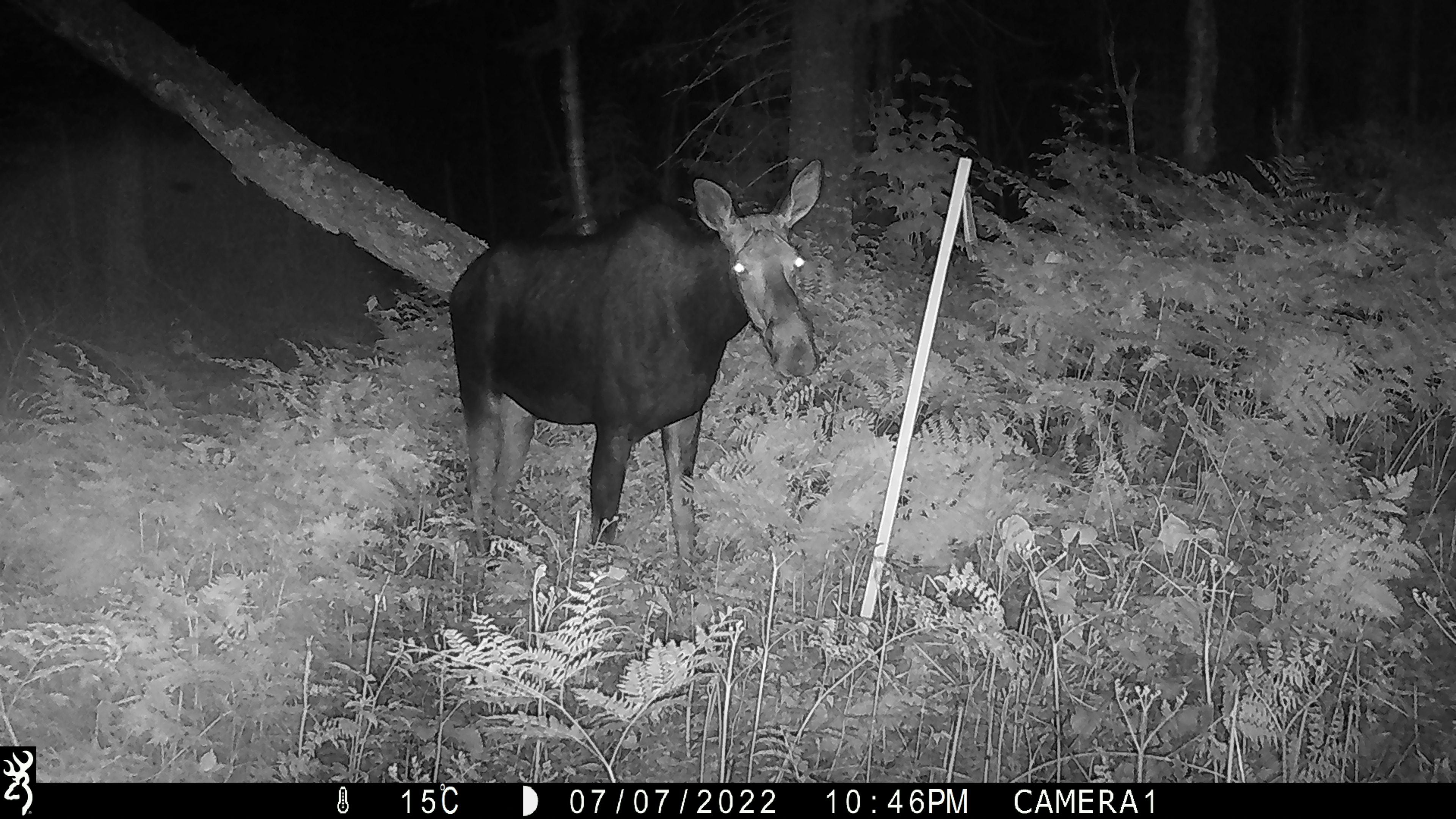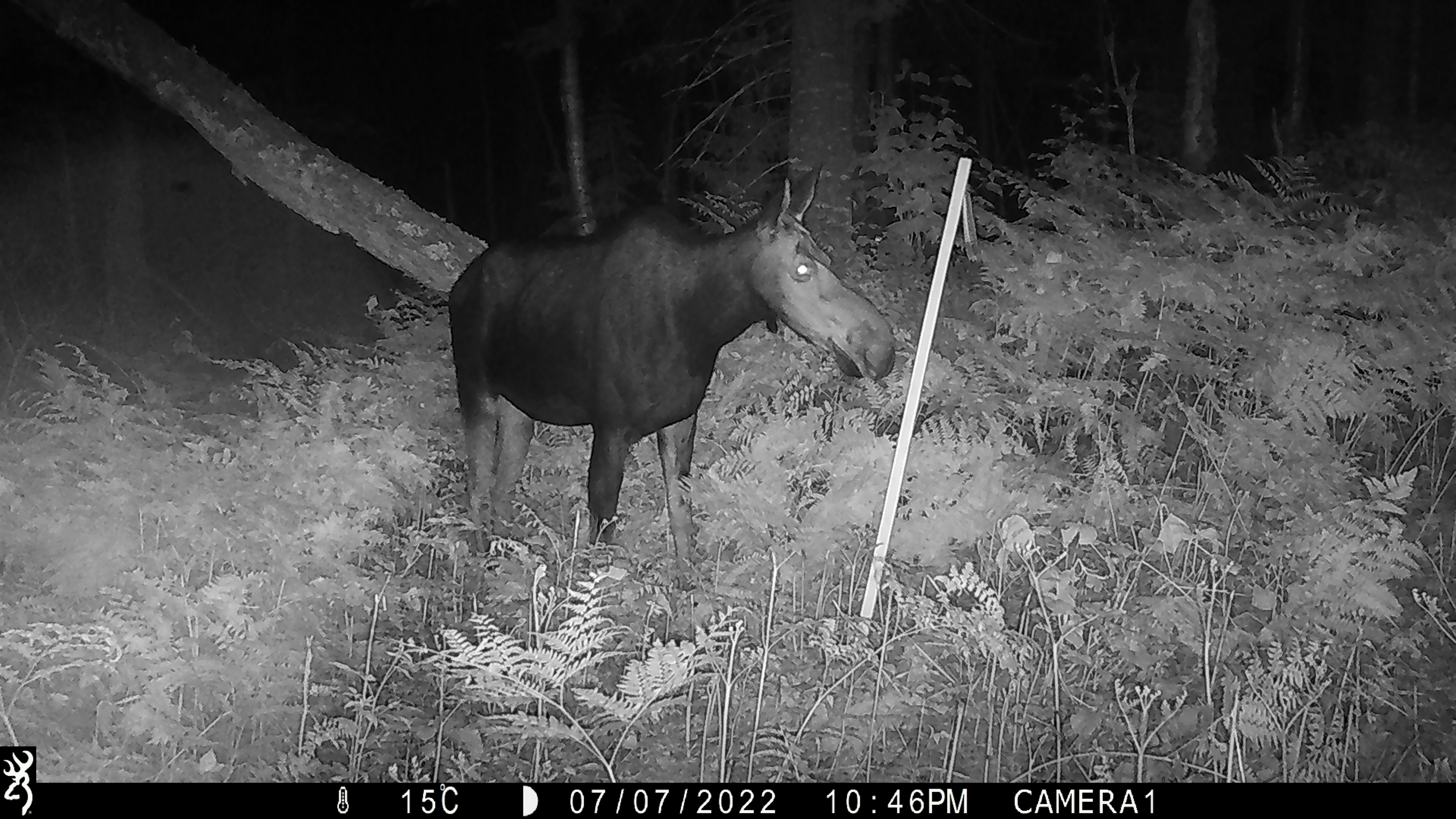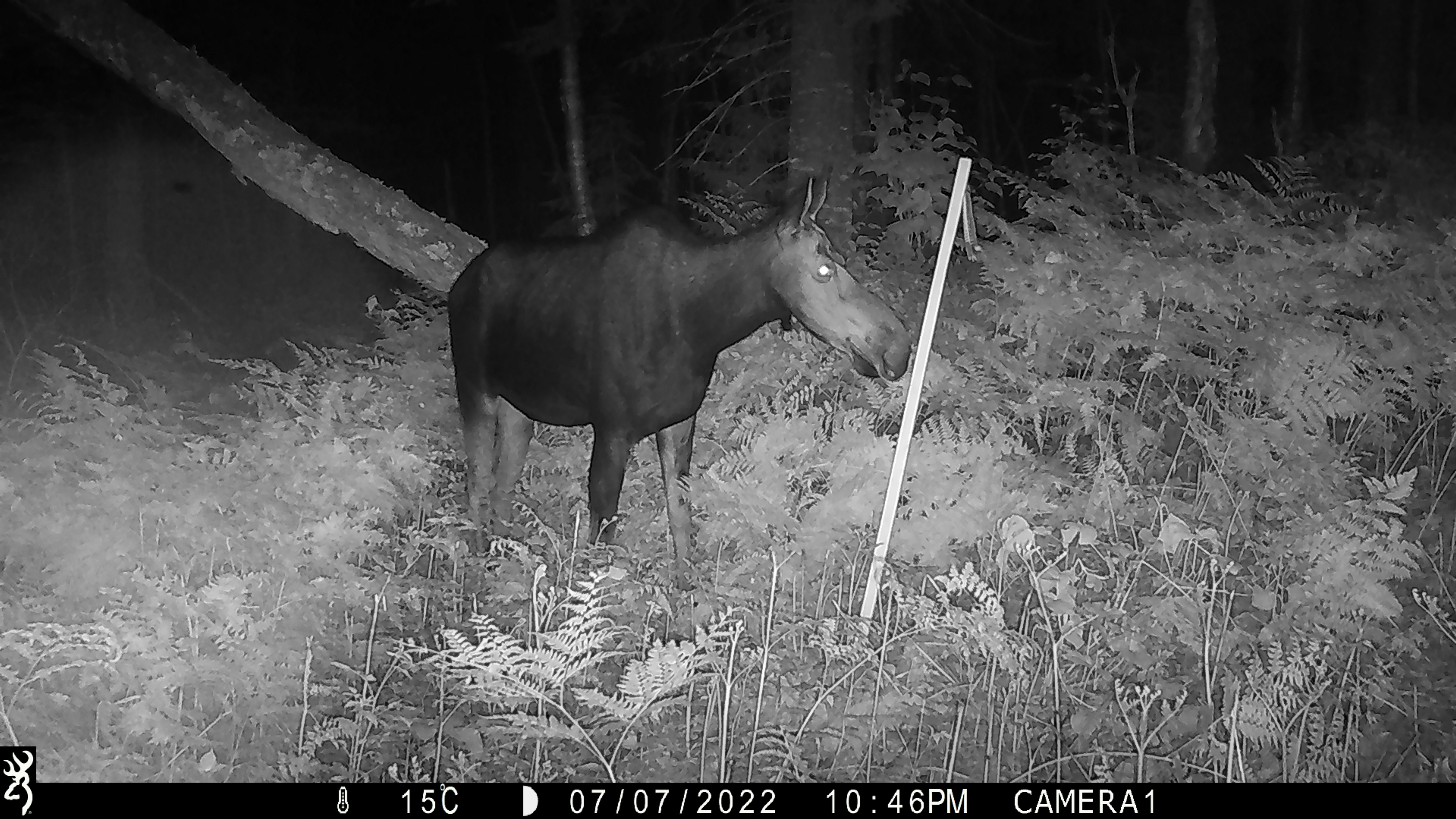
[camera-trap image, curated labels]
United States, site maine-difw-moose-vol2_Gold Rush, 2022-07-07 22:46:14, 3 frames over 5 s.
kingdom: Animalia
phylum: Chordata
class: Mammalia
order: Artiodactyla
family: Cervidae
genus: Alces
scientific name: Alces alces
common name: moose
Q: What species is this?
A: Moose (Alces alces).